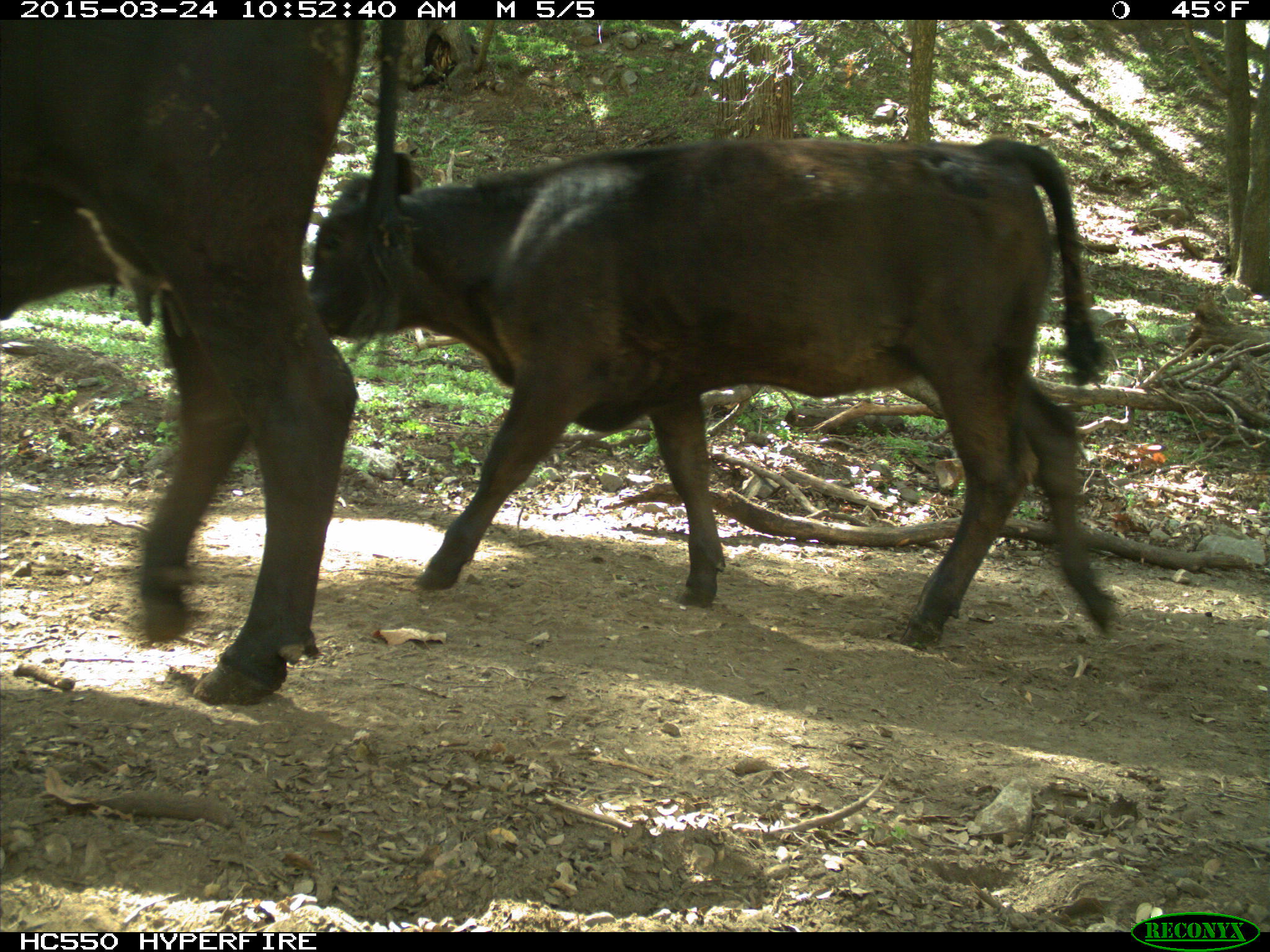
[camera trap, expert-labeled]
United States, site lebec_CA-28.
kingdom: Animalia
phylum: Chordata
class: Mammalia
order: Artiodactyla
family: Bovidae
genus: Bos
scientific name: Bos taurus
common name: domestic cow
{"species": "Bos taurus (domestic cow)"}